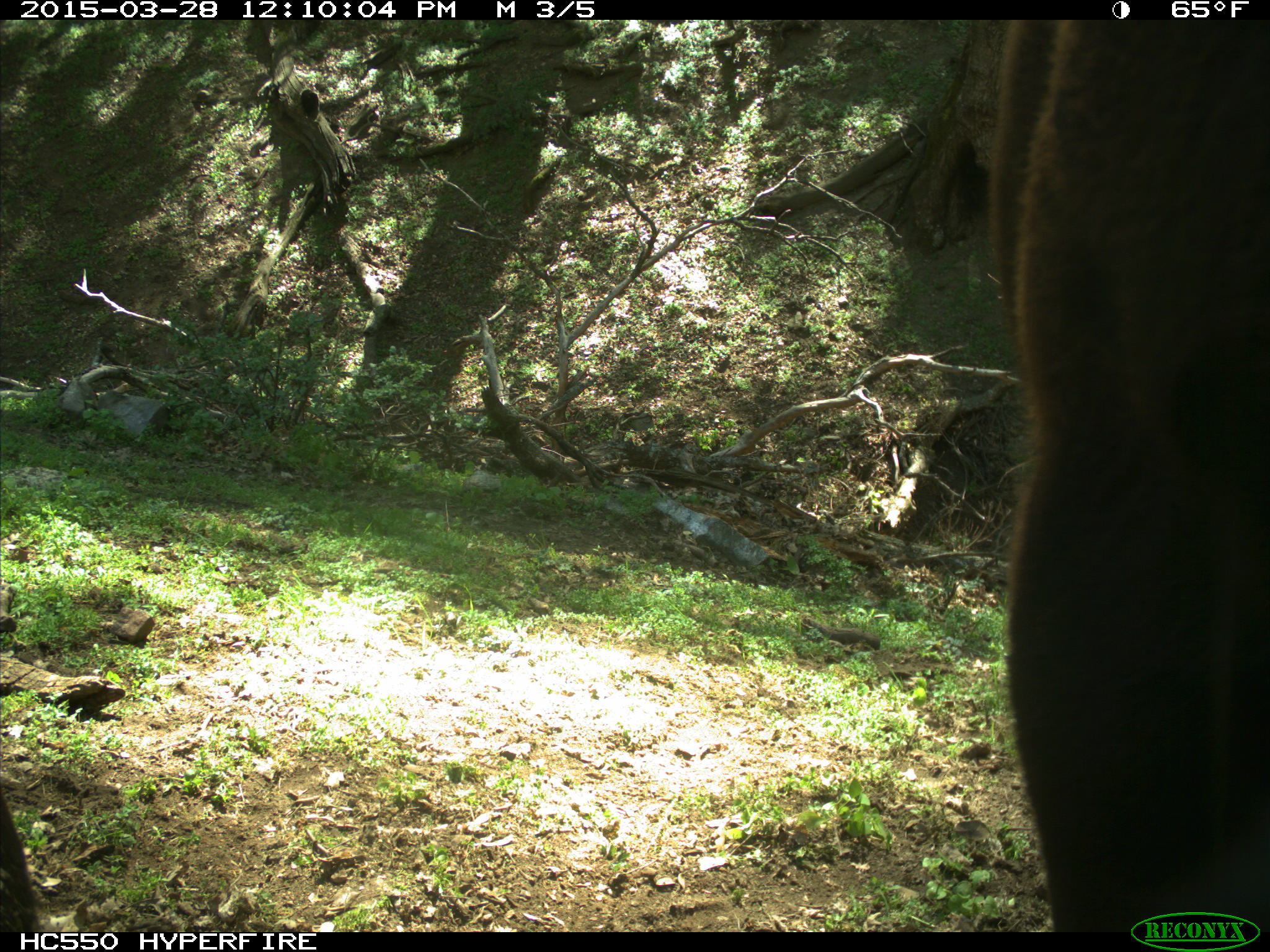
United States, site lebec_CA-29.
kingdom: Animalia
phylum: Chordata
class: Mammalia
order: Artiodactyla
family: Bovidae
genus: Bos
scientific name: Bos taurus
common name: domestic cow